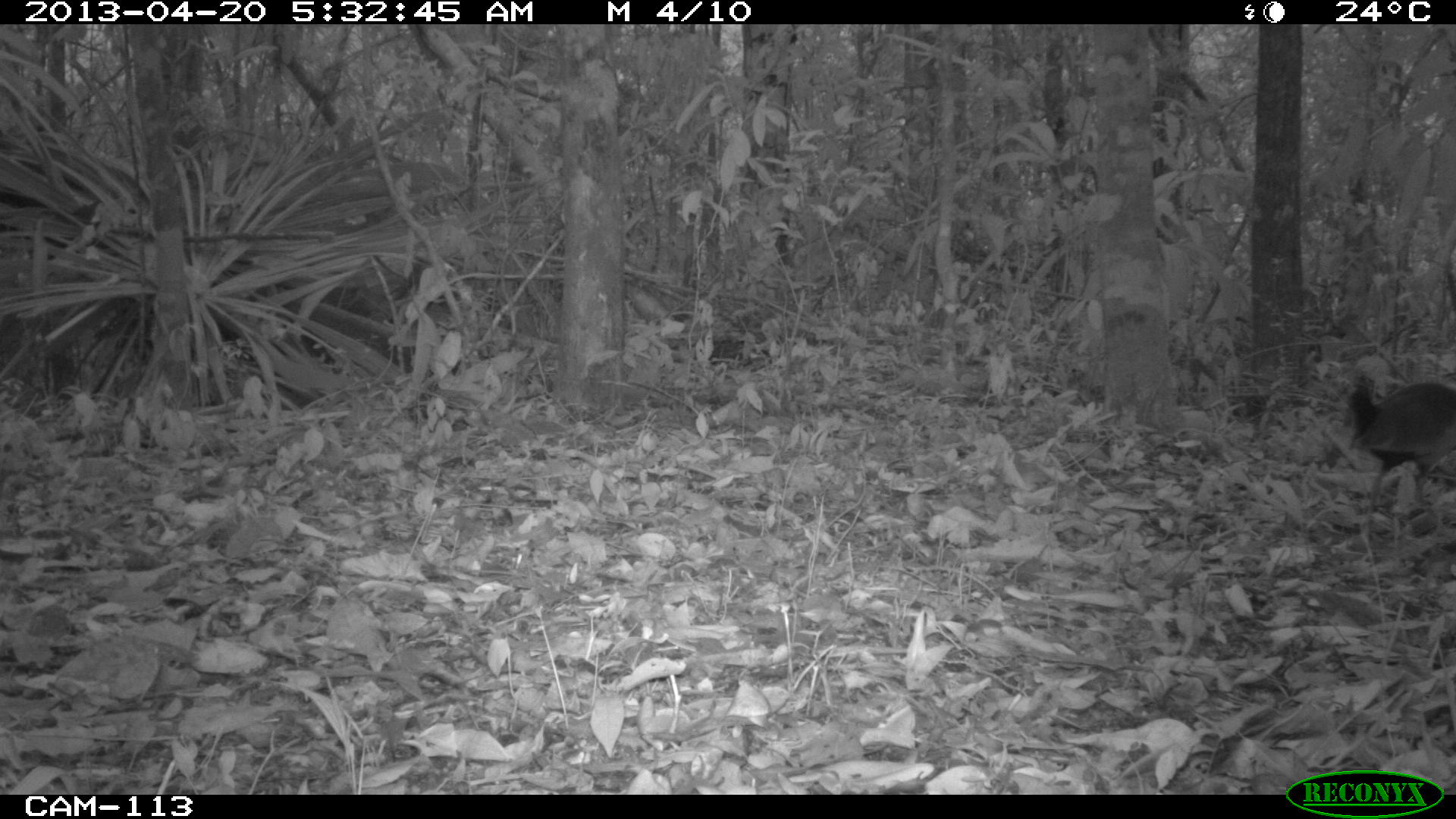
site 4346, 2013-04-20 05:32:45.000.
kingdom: Animalia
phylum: Chordata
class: Aves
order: Gruiformes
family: Rallidae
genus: Aramides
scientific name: Aramides cajaneus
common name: gray-necked wood-rail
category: aramides cajanea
Aramides cajanea (gray-necked wood-rail) (Aramides cajaneus), count 1.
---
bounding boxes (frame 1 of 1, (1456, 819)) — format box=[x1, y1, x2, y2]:
aramides cajanea: box=[1342, 371, 1456, 544]